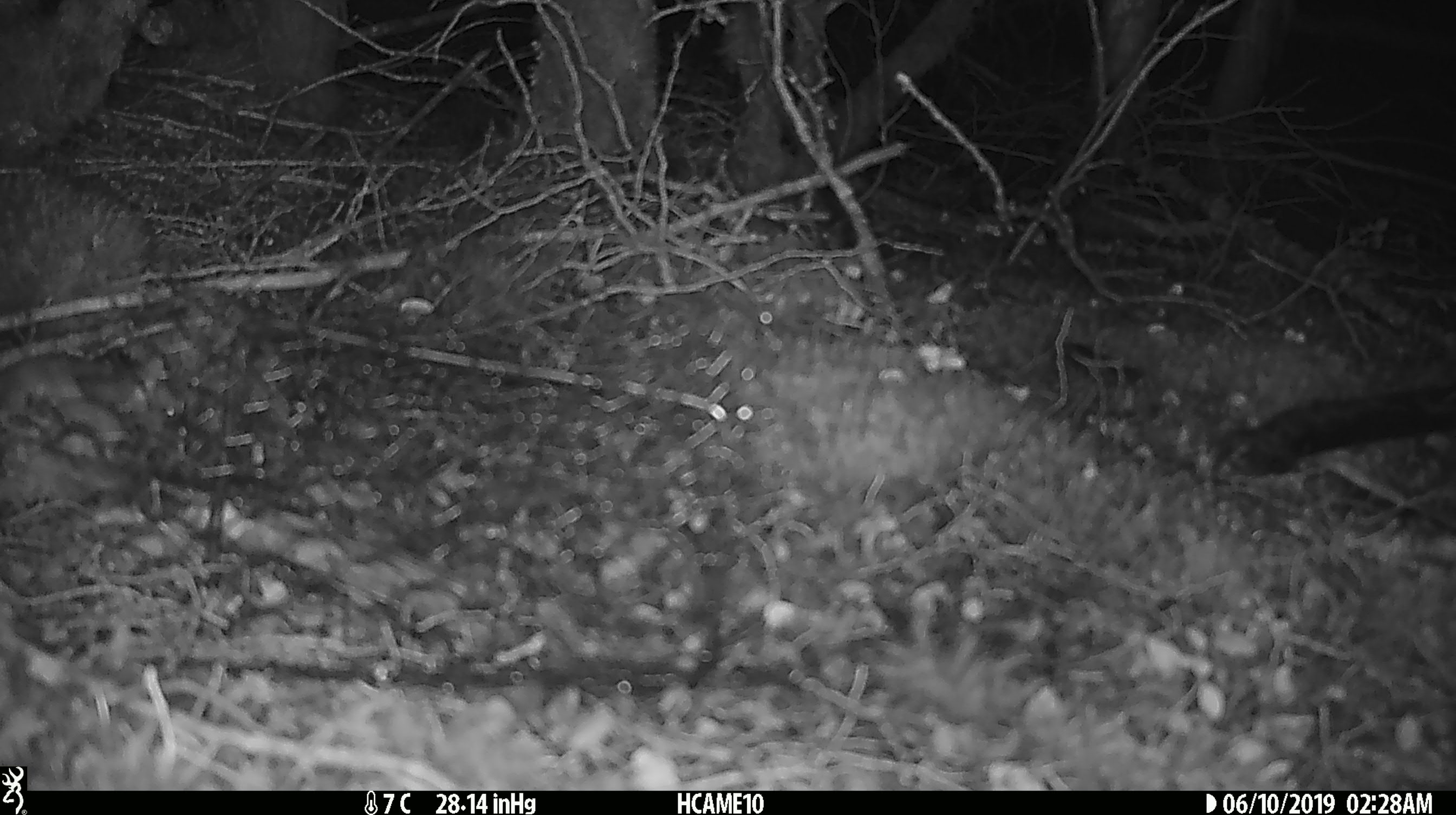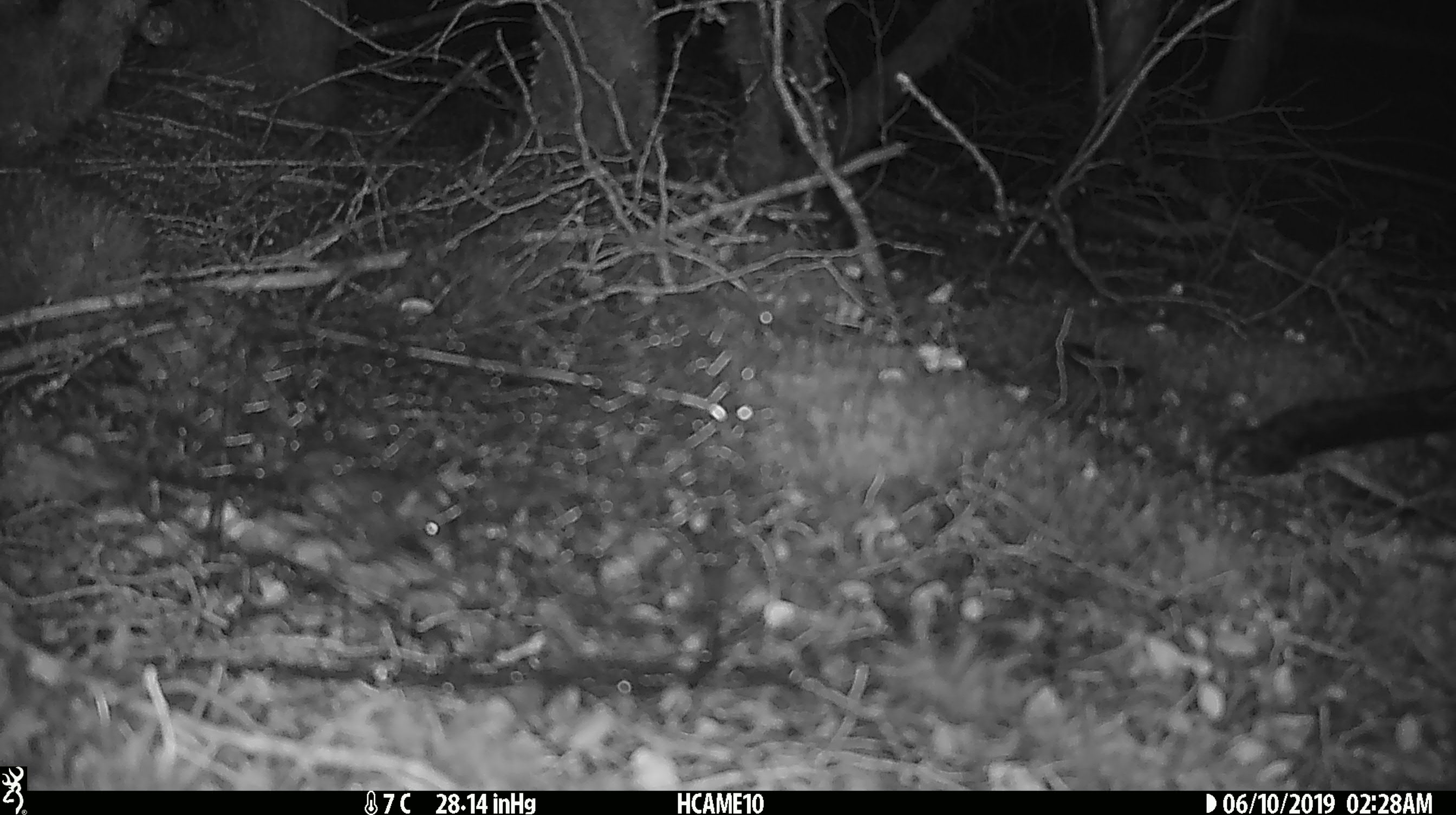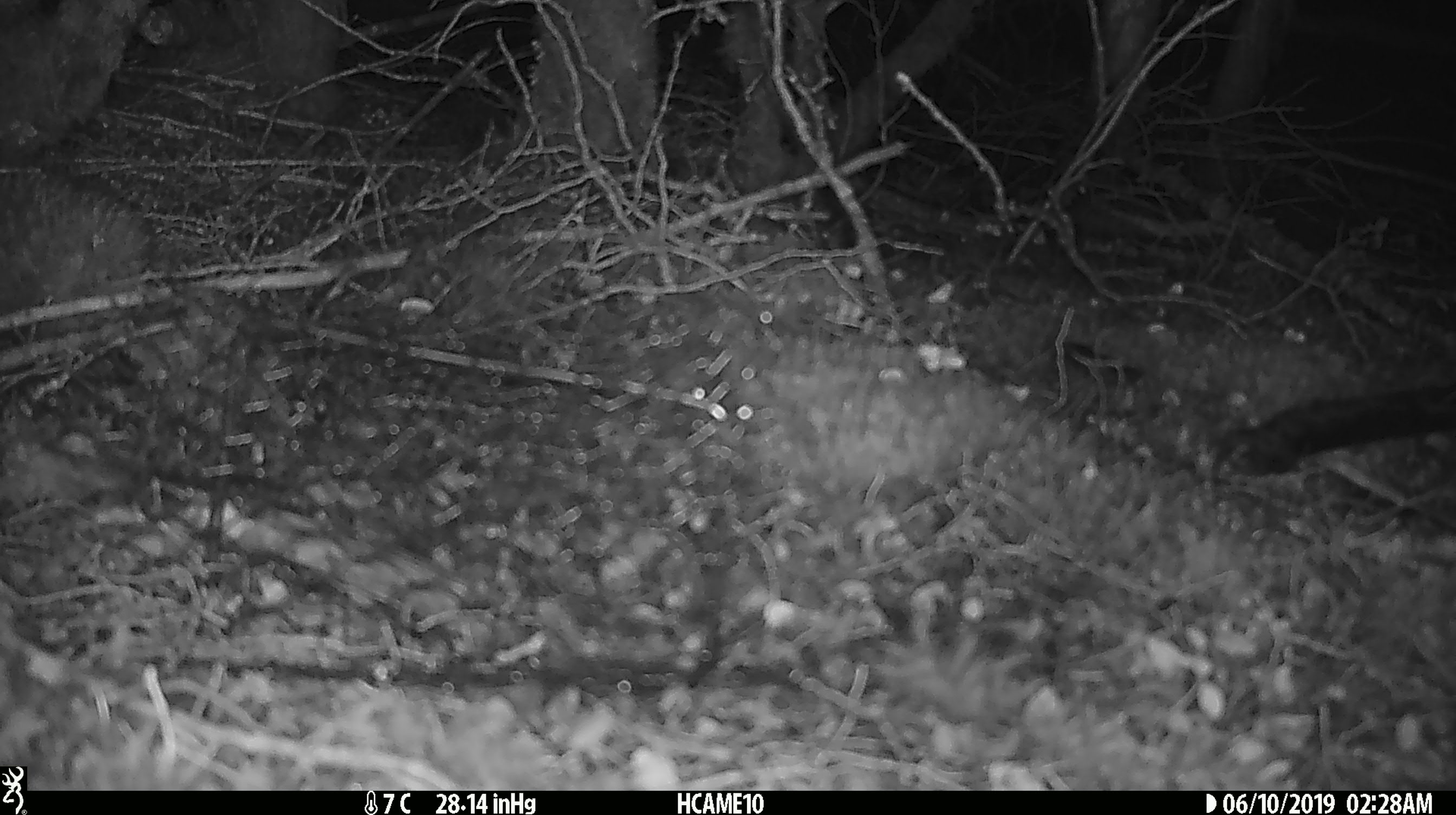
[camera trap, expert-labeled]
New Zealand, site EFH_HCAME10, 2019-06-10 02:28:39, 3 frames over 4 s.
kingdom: Animalia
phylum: Chordata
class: Mammalia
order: Rodentia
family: Muridae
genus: Mus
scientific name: Mus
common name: mouse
Mouse (Mus).